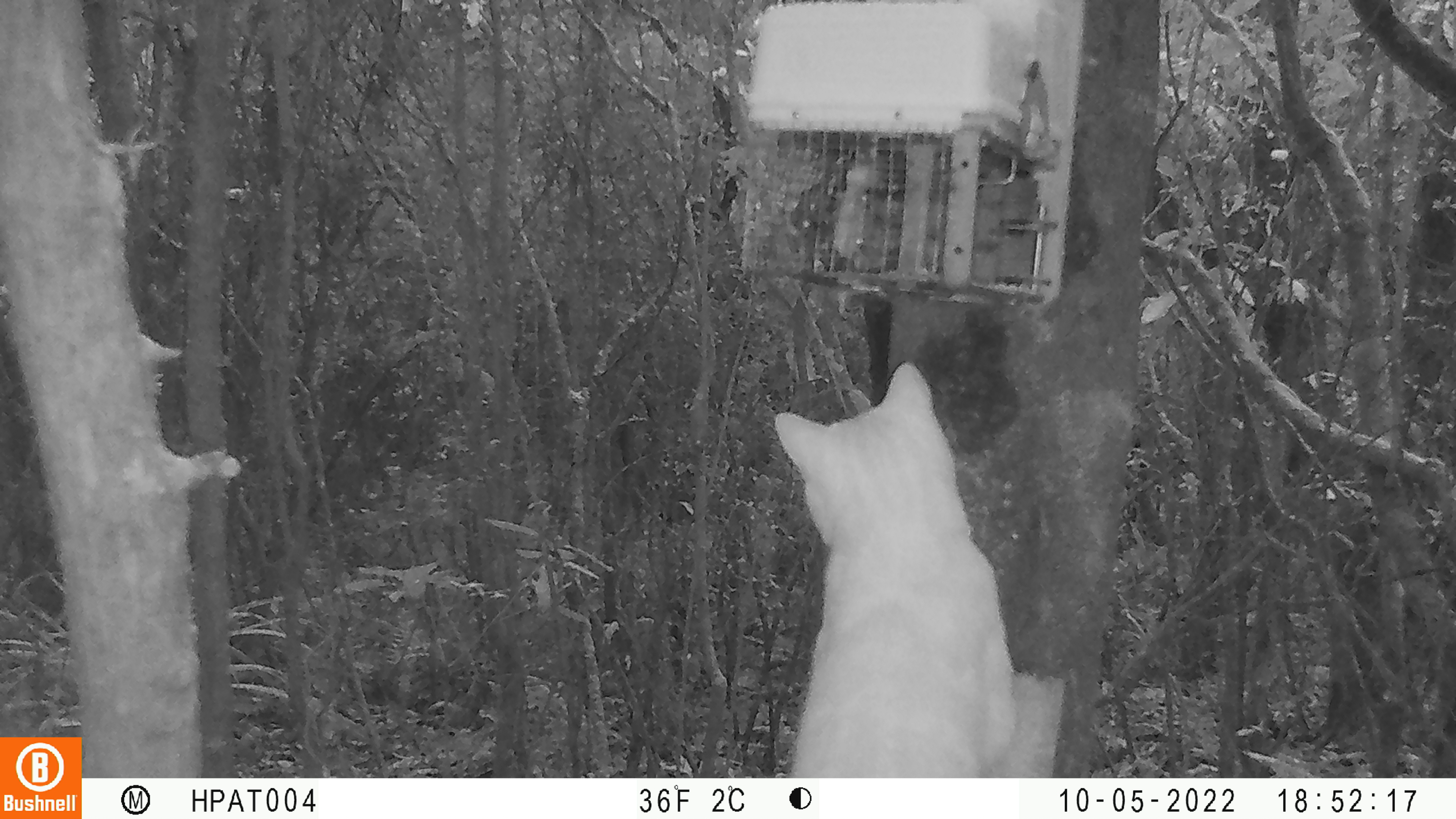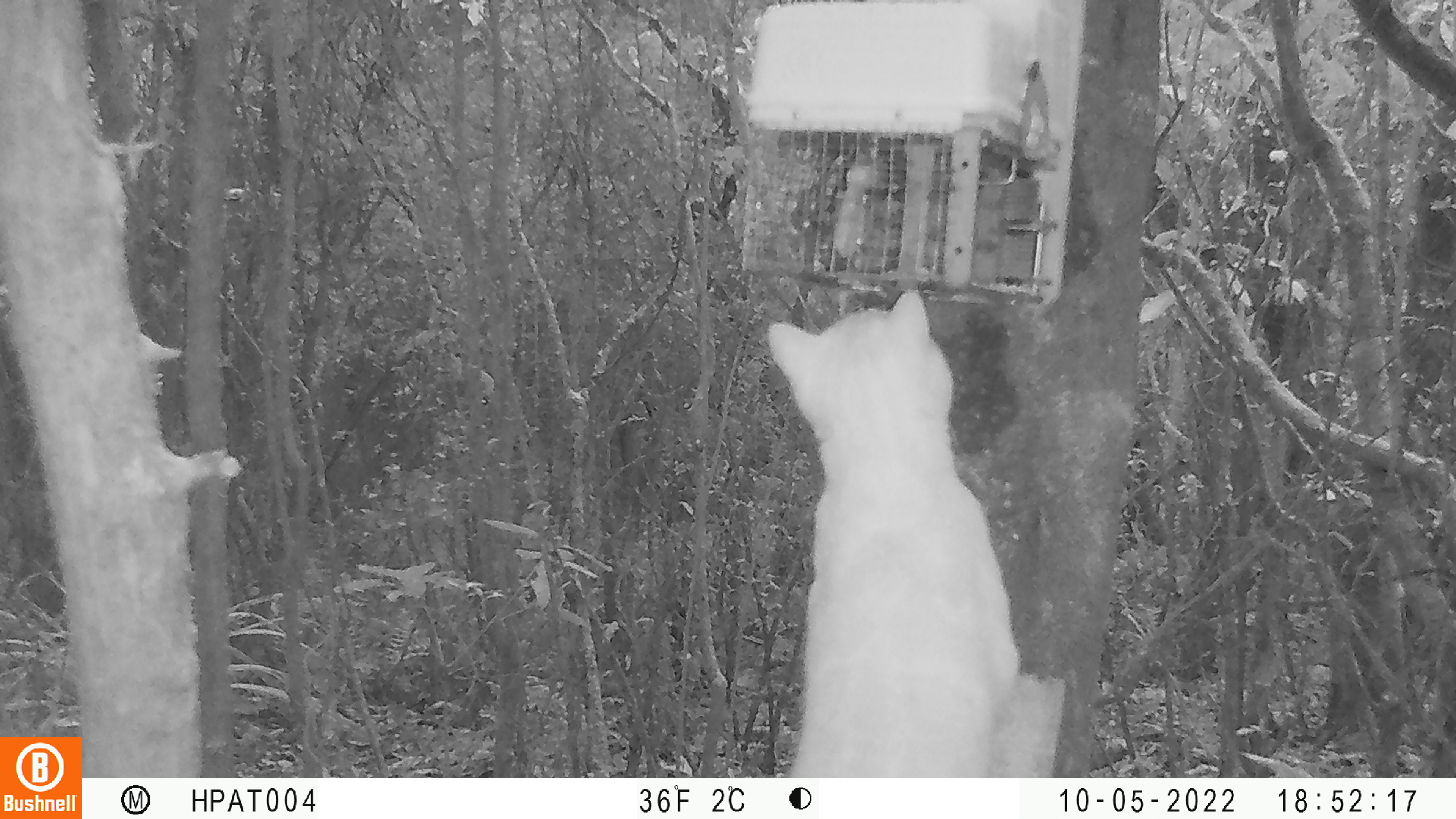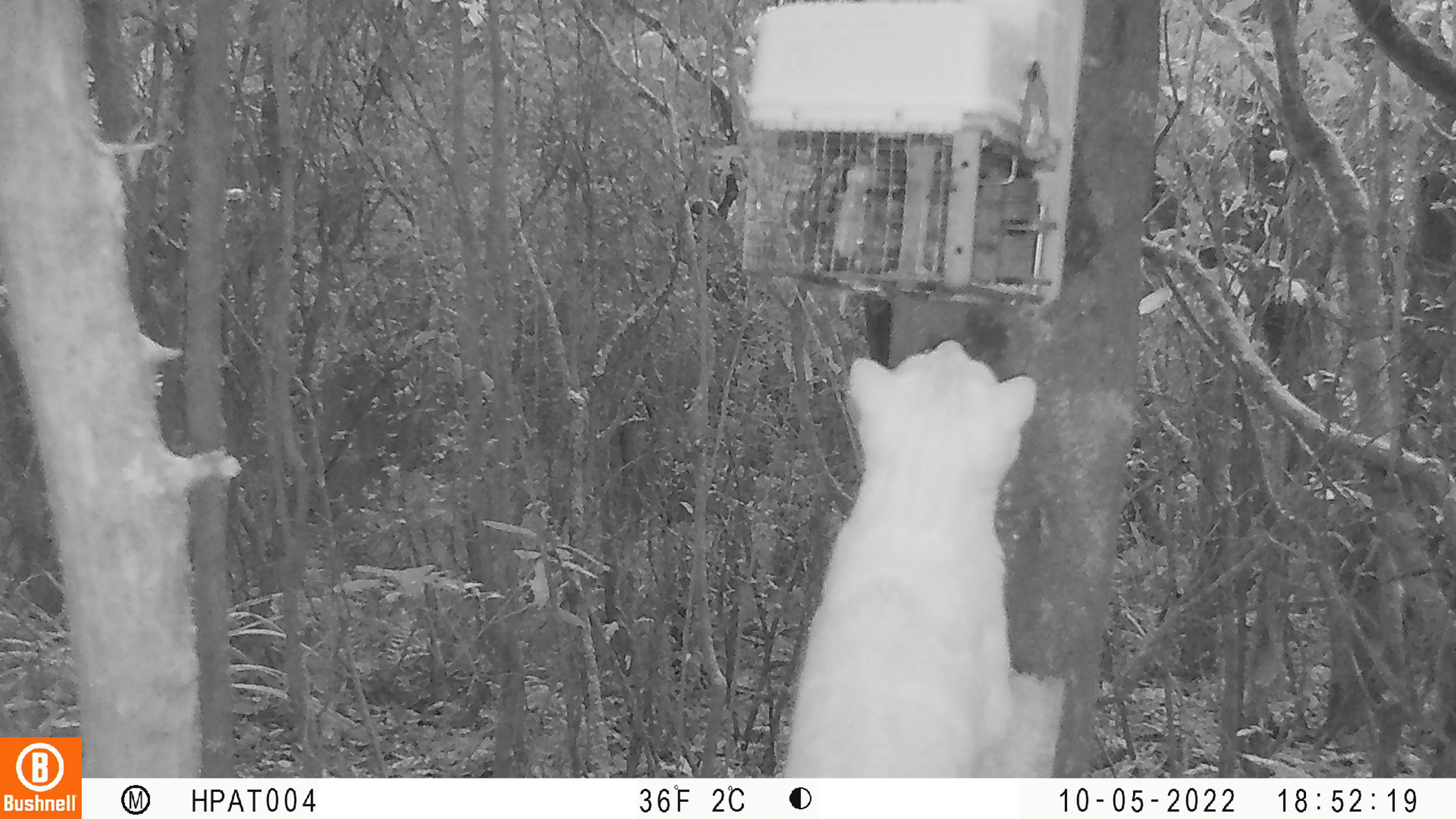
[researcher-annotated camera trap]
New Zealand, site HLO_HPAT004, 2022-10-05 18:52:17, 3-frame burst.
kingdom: Animalia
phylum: Chordata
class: Mammalia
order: Carnivora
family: Felidae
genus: Felis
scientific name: Felis catus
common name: domestic cat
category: cat